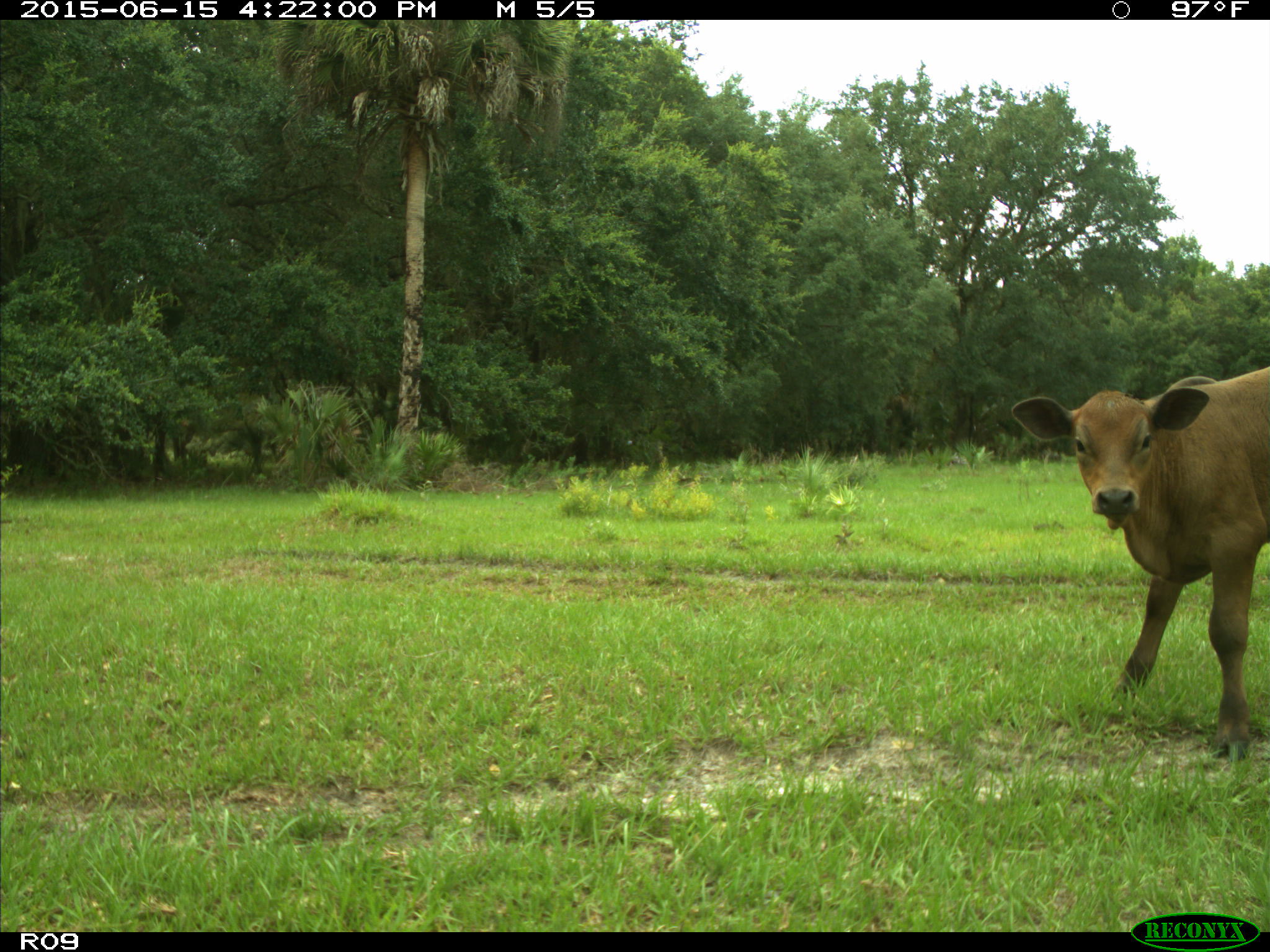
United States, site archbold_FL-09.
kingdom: Animalia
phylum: Chordata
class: Mammalia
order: Artiodactyla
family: Bovidae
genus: Bos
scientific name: Bos taurus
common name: domestic cow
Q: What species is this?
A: Bos taurus (domestic cow).